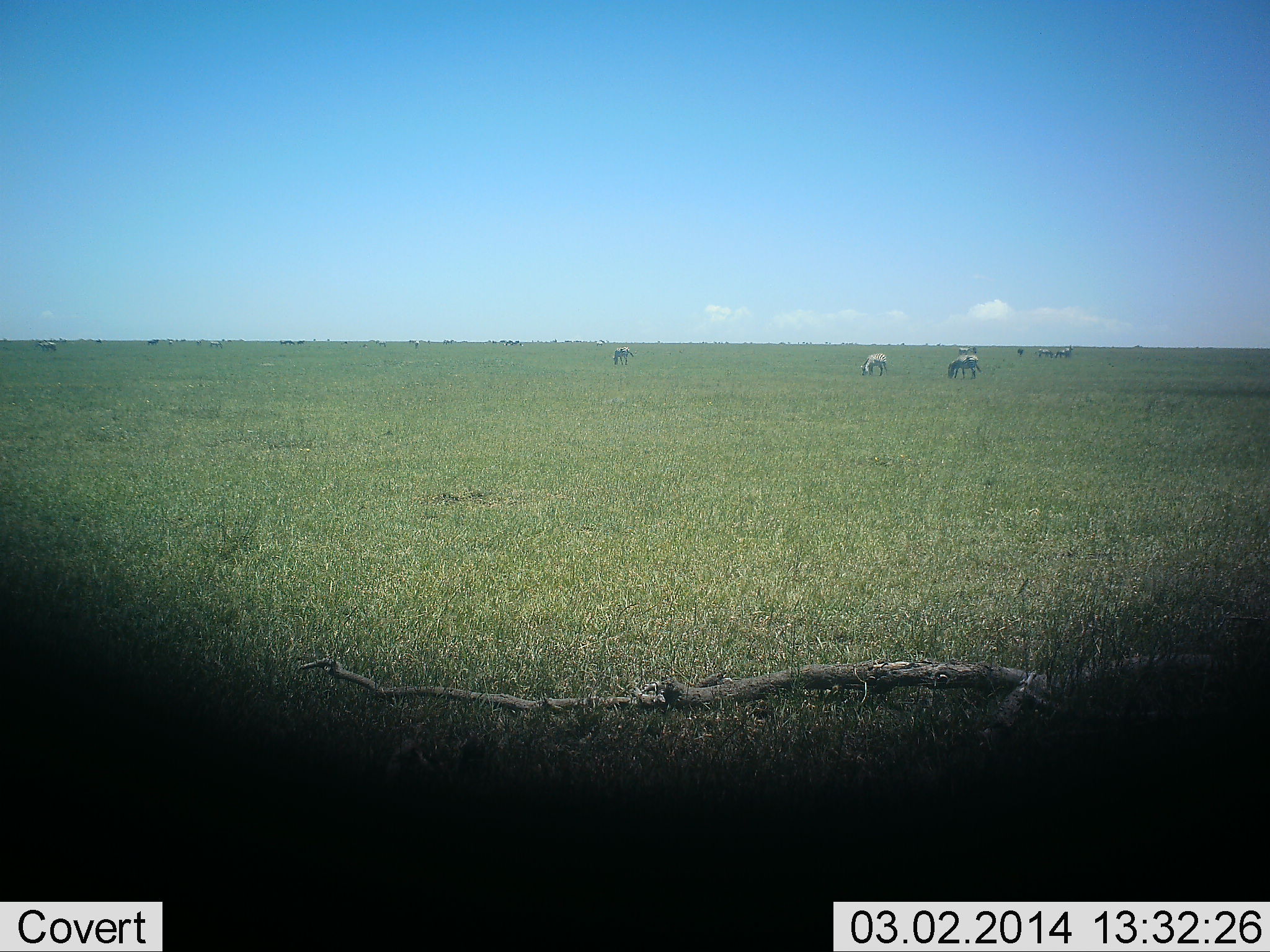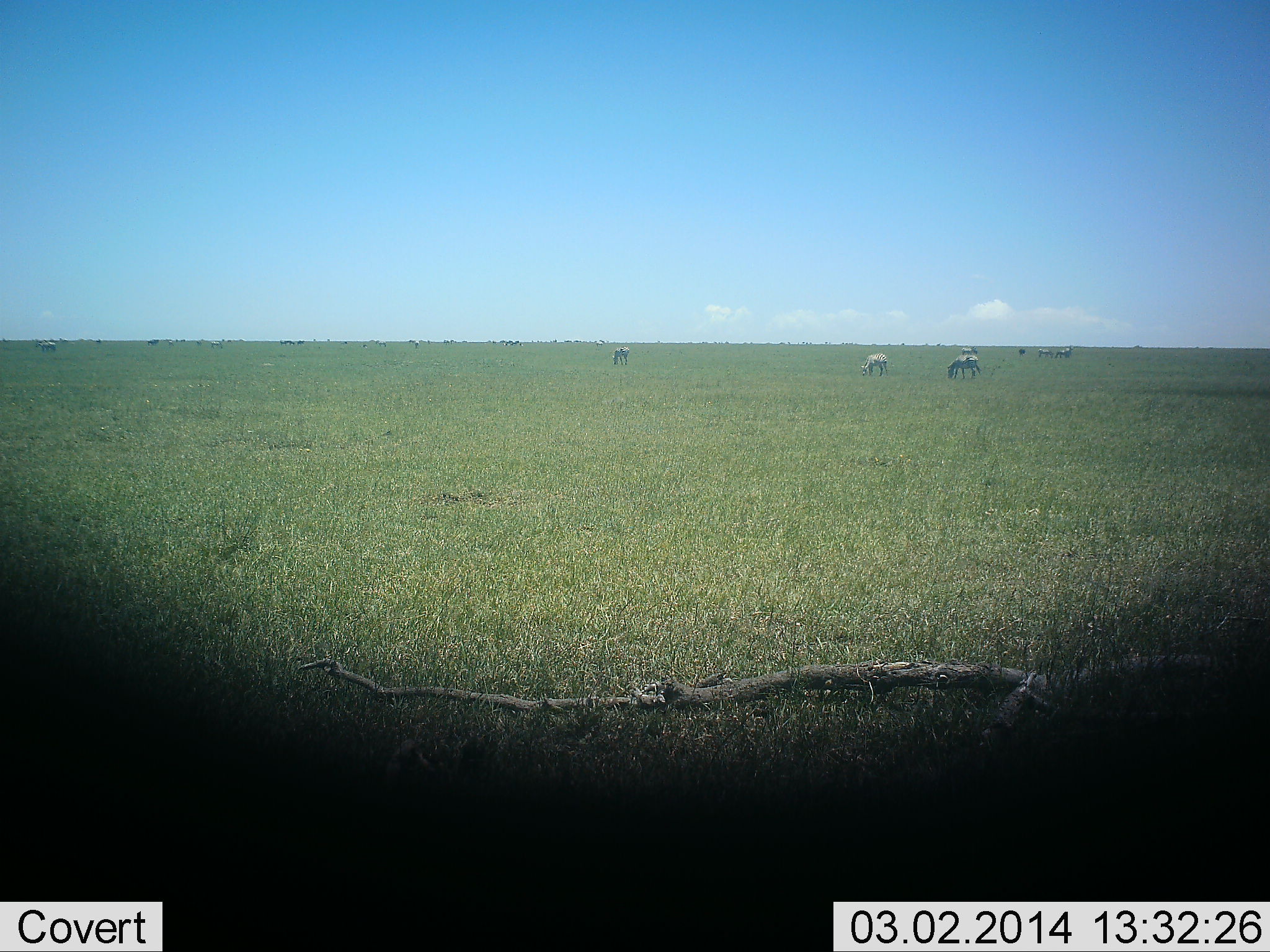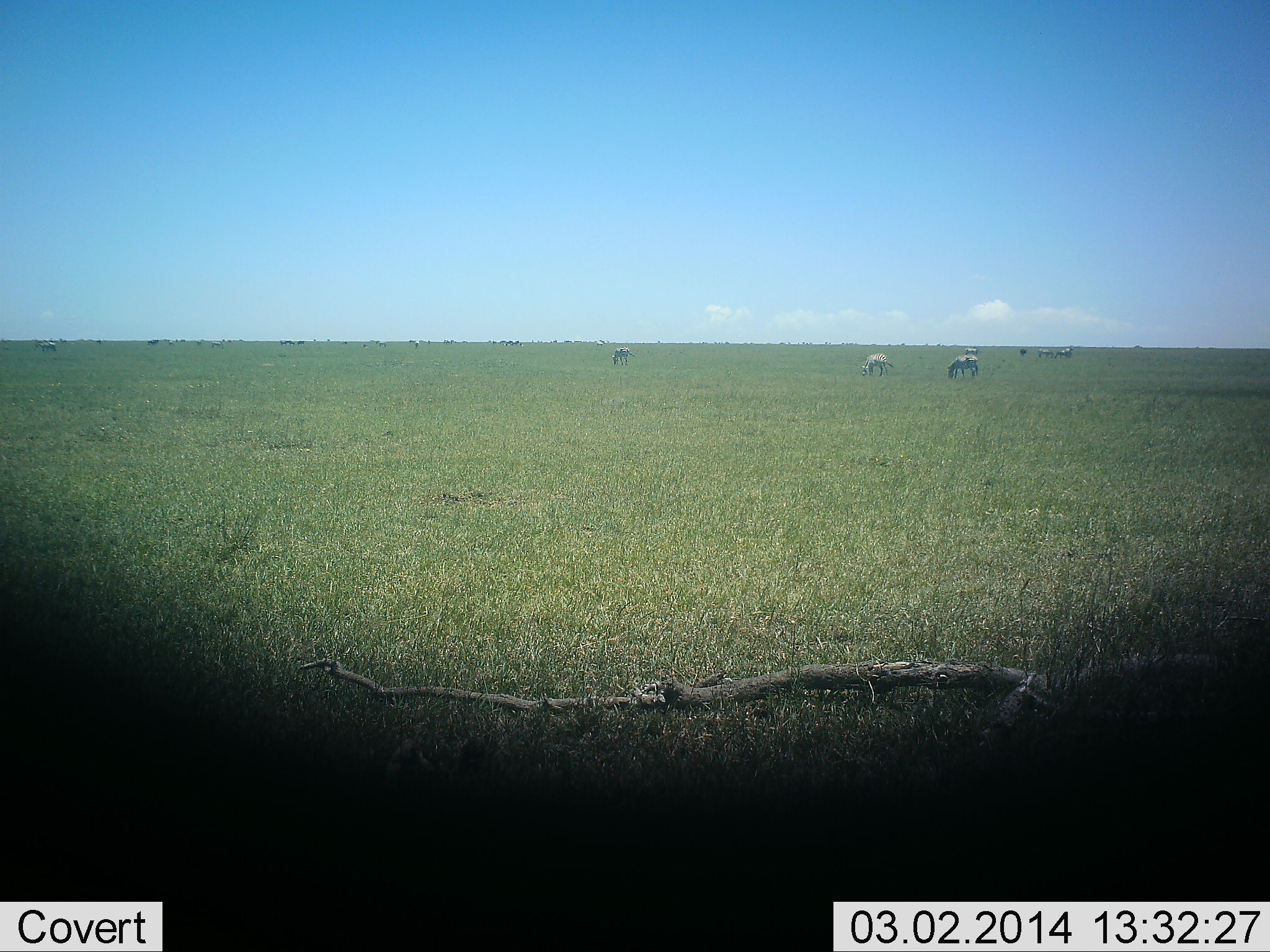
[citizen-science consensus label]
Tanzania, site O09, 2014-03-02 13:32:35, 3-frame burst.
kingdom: Animalia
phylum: Chordata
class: Mammalia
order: Perissodactyla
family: Equidae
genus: Equus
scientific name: Equus quagga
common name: plains zebra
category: zebra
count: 6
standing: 50%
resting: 0%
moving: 20%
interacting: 0%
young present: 0%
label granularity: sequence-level